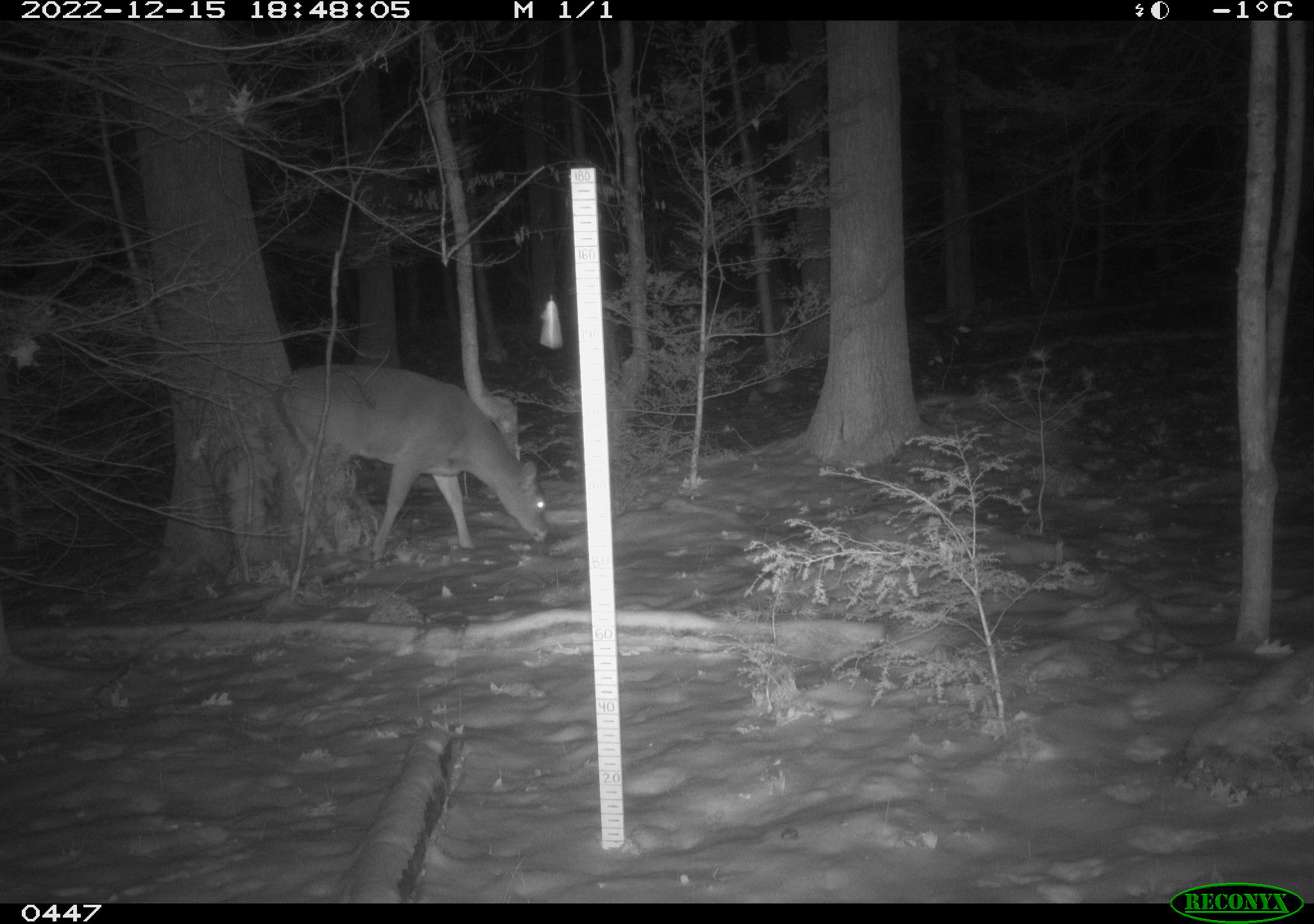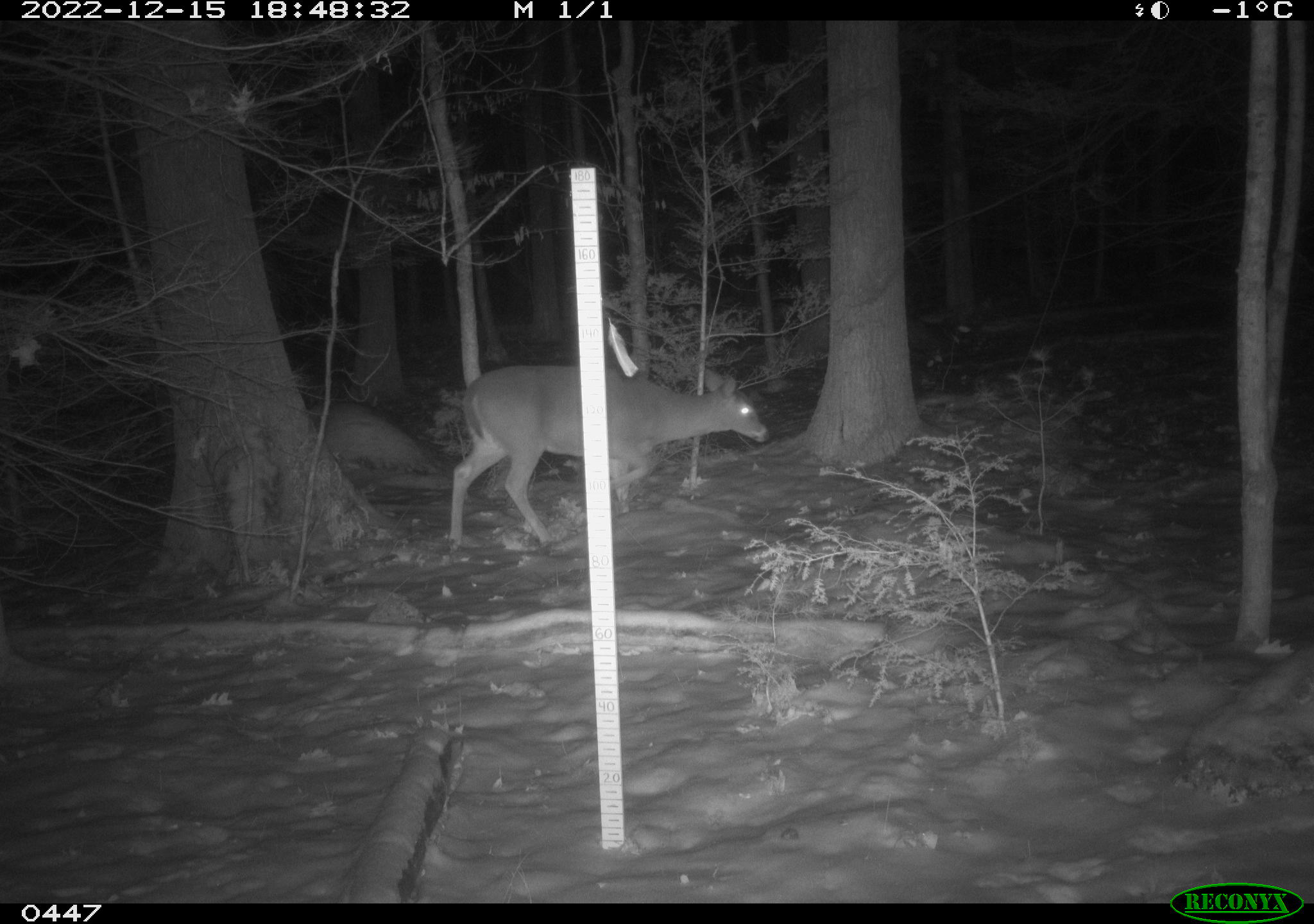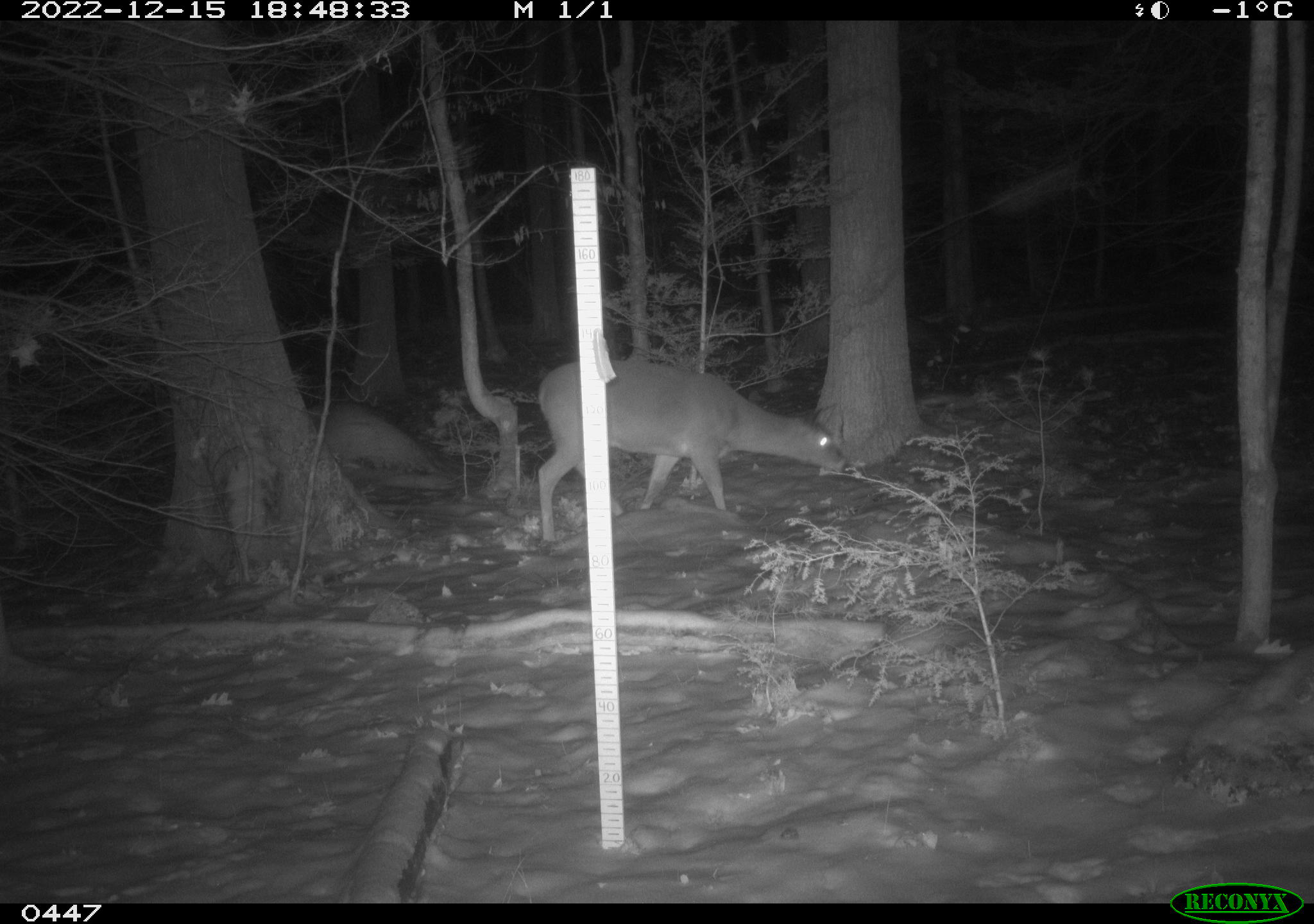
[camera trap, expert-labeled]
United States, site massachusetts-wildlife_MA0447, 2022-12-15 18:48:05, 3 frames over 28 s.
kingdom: Animalia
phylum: Chordata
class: Mammalia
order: Artiodactyla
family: Cervidae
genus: Odocoileus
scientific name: Odocoileus virginianus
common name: white-tailed deer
White-tailed deer (Odocoileus virginianus).